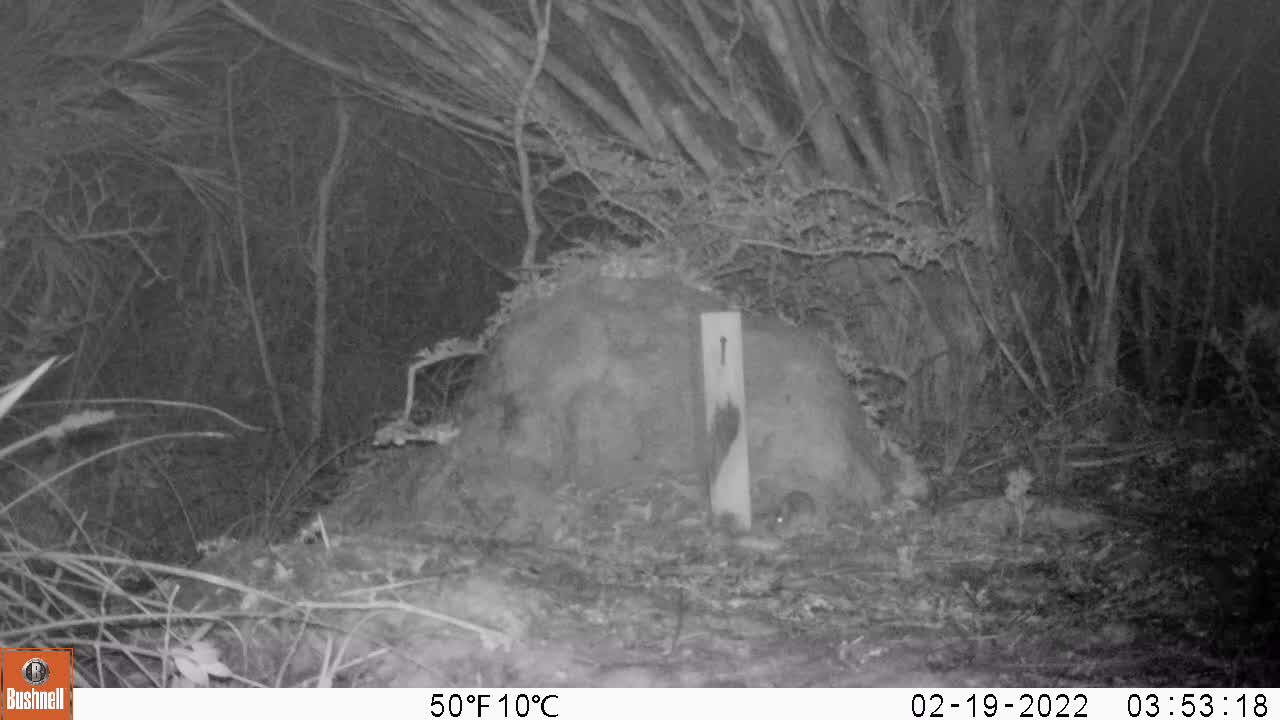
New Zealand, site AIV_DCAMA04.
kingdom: Animalia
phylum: Chordata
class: Mammalia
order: Rodentia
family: Muridae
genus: Mus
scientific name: Mus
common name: mouse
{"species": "mouse (Mus)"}